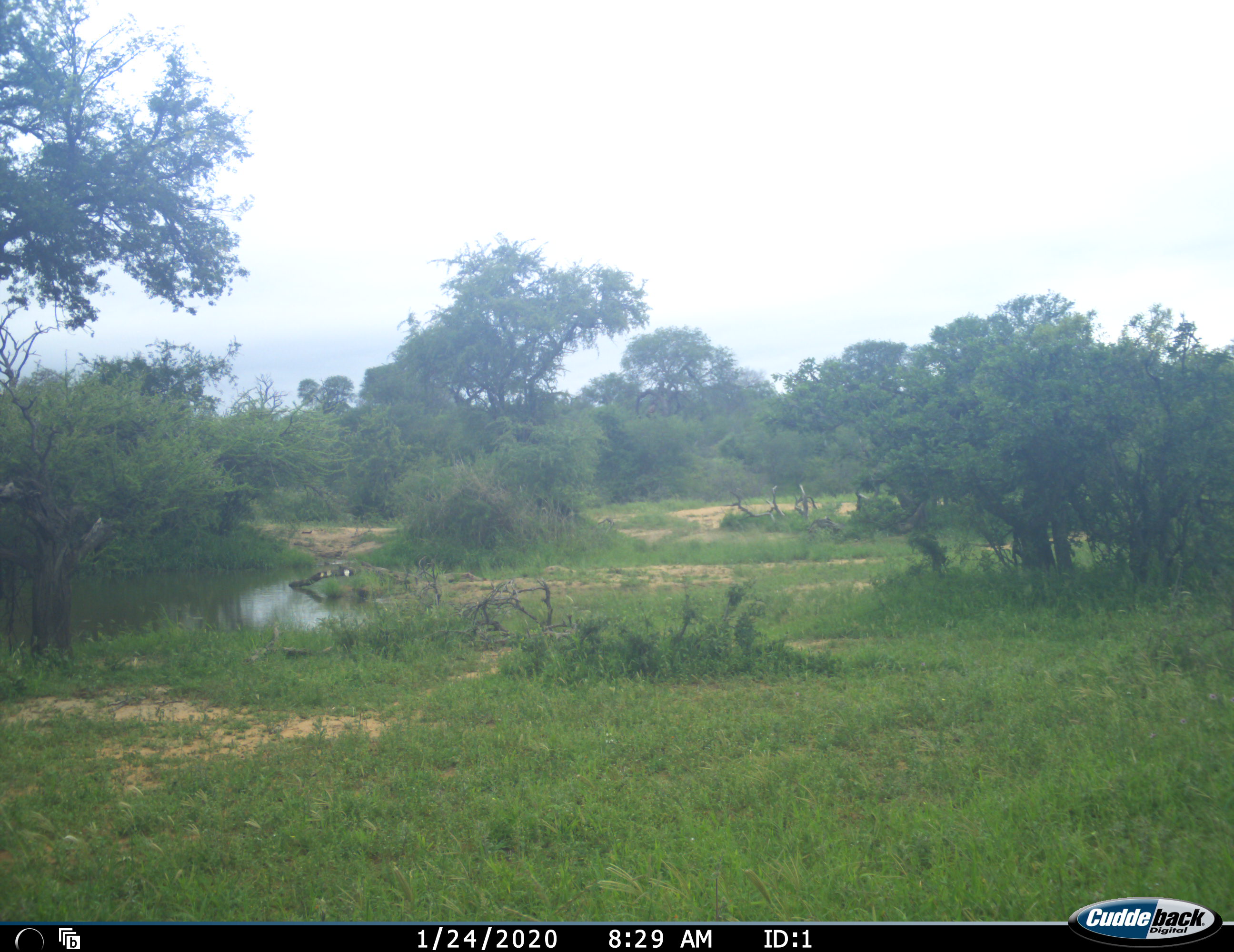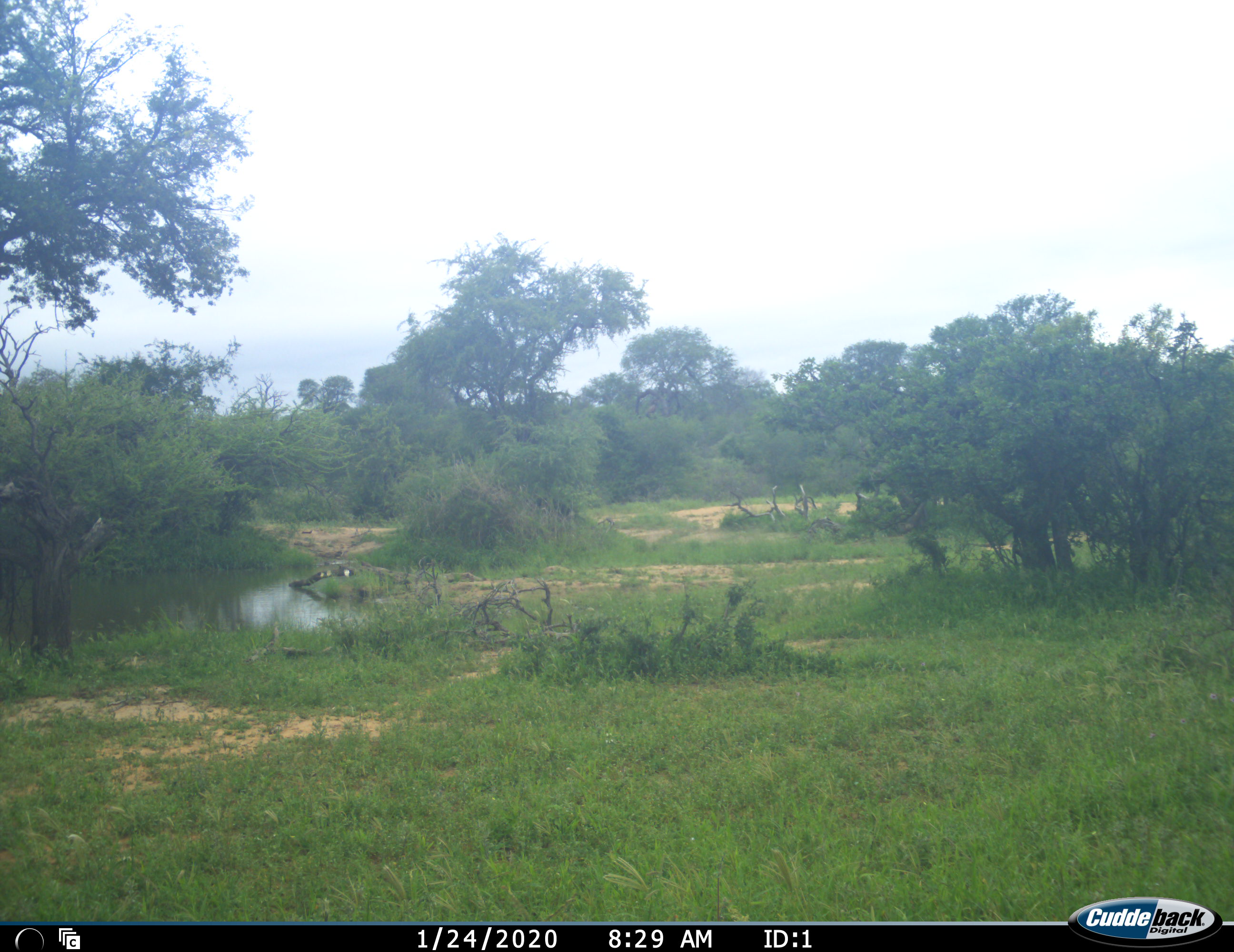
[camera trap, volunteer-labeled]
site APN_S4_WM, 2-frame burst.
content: unidentified animal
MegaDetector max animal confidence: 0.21